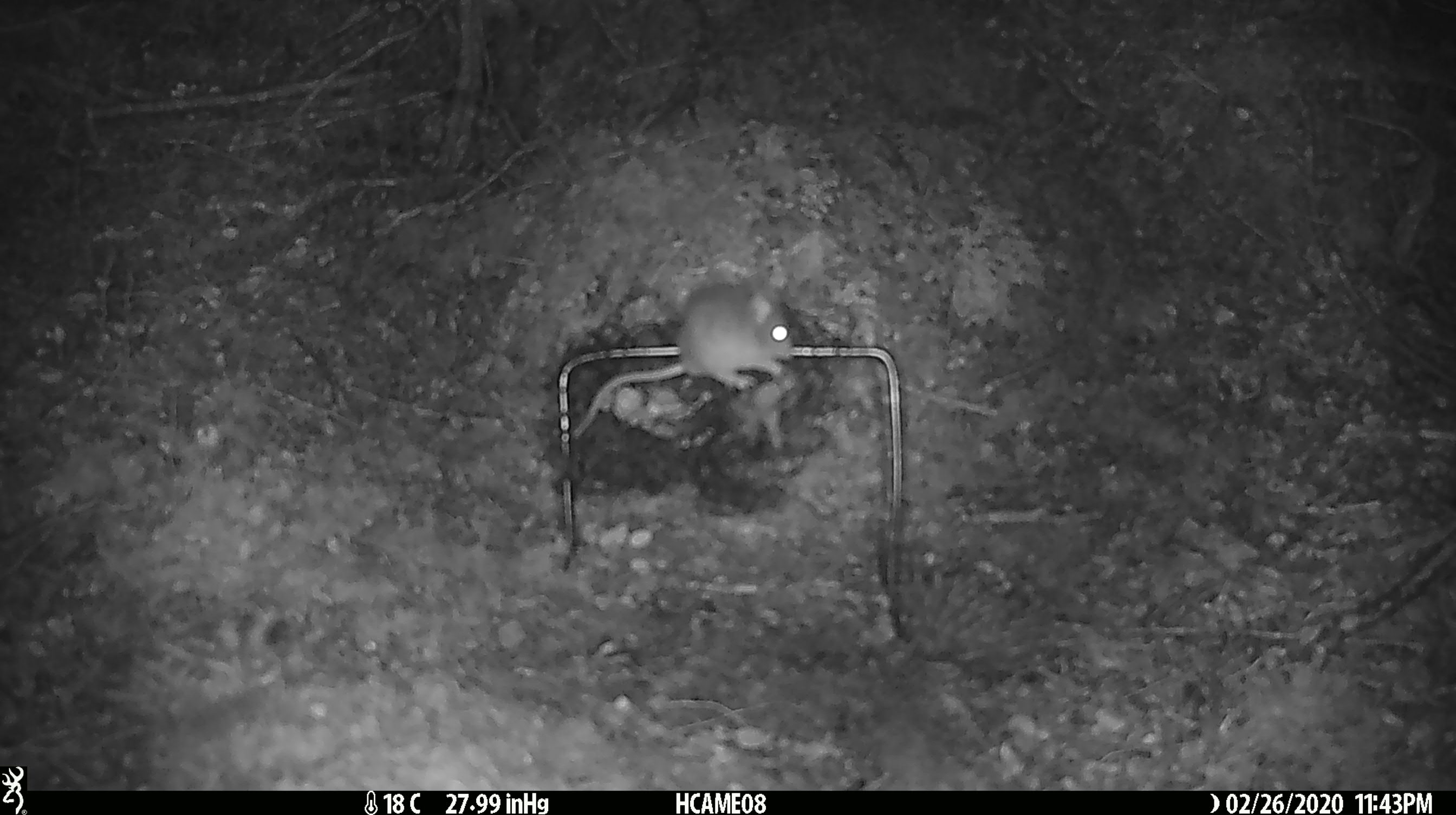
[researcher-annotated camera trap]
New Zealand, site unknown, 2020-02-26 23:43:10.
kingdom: Animalia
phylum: Chordata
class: Mammalia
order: Rodentia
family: Muridae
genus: Mus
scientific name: Mus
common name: mouse